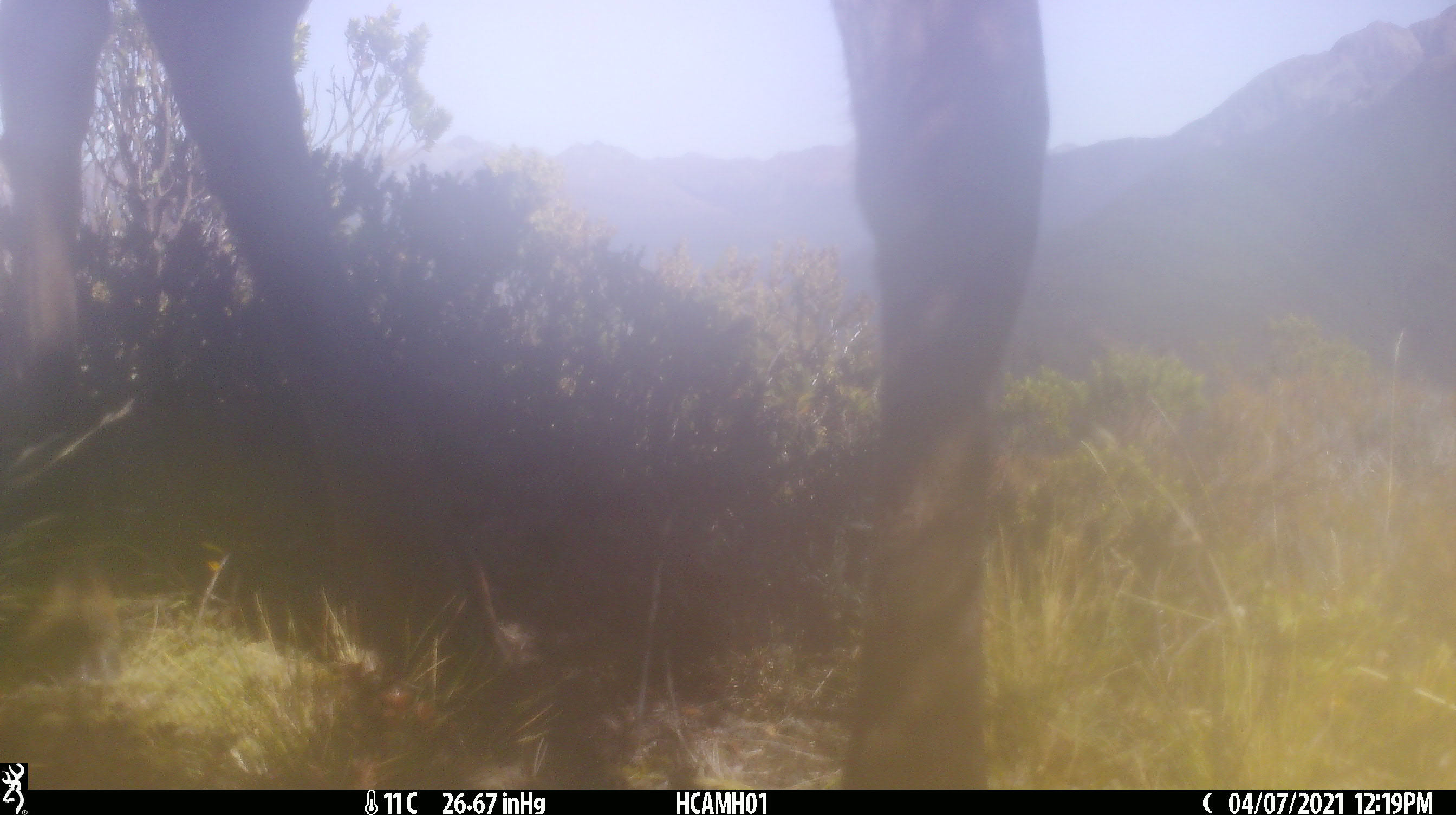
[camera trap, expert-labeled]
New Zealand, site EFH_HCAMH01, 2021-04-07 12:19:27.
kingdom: Animalia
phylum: Chordata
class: Mammalia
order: Artiodactyla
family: Cervidae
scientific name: Cervidae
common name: deer